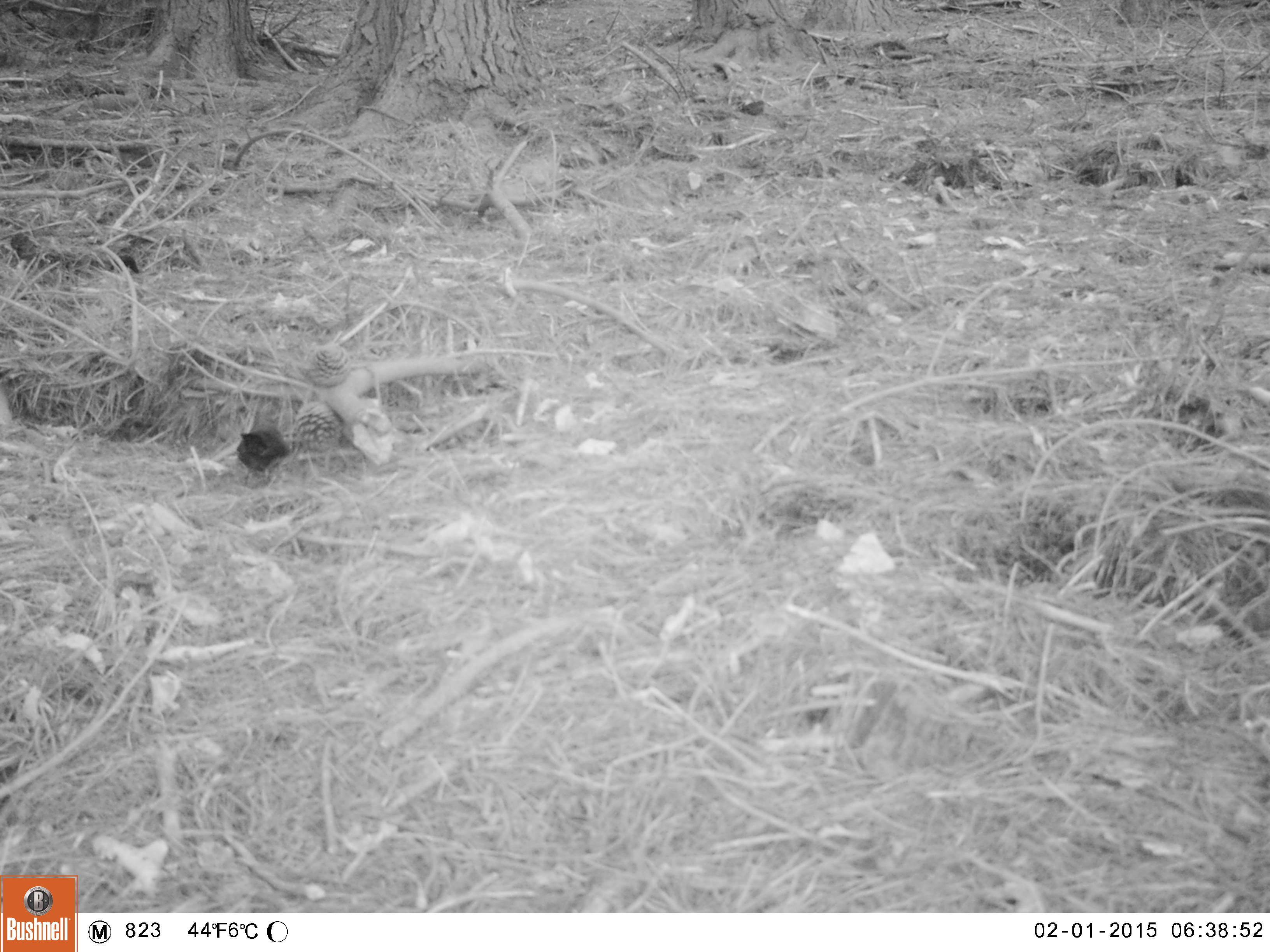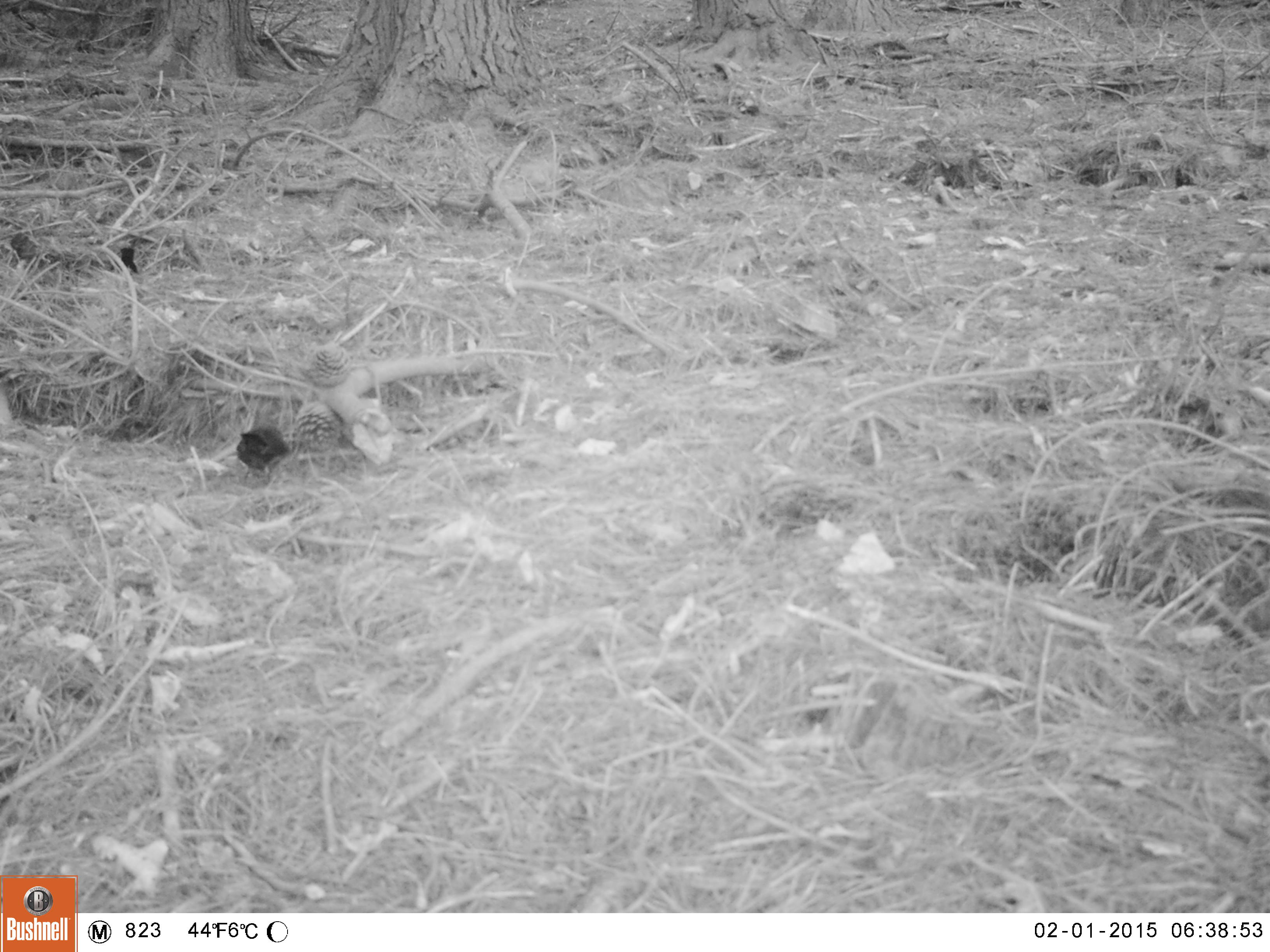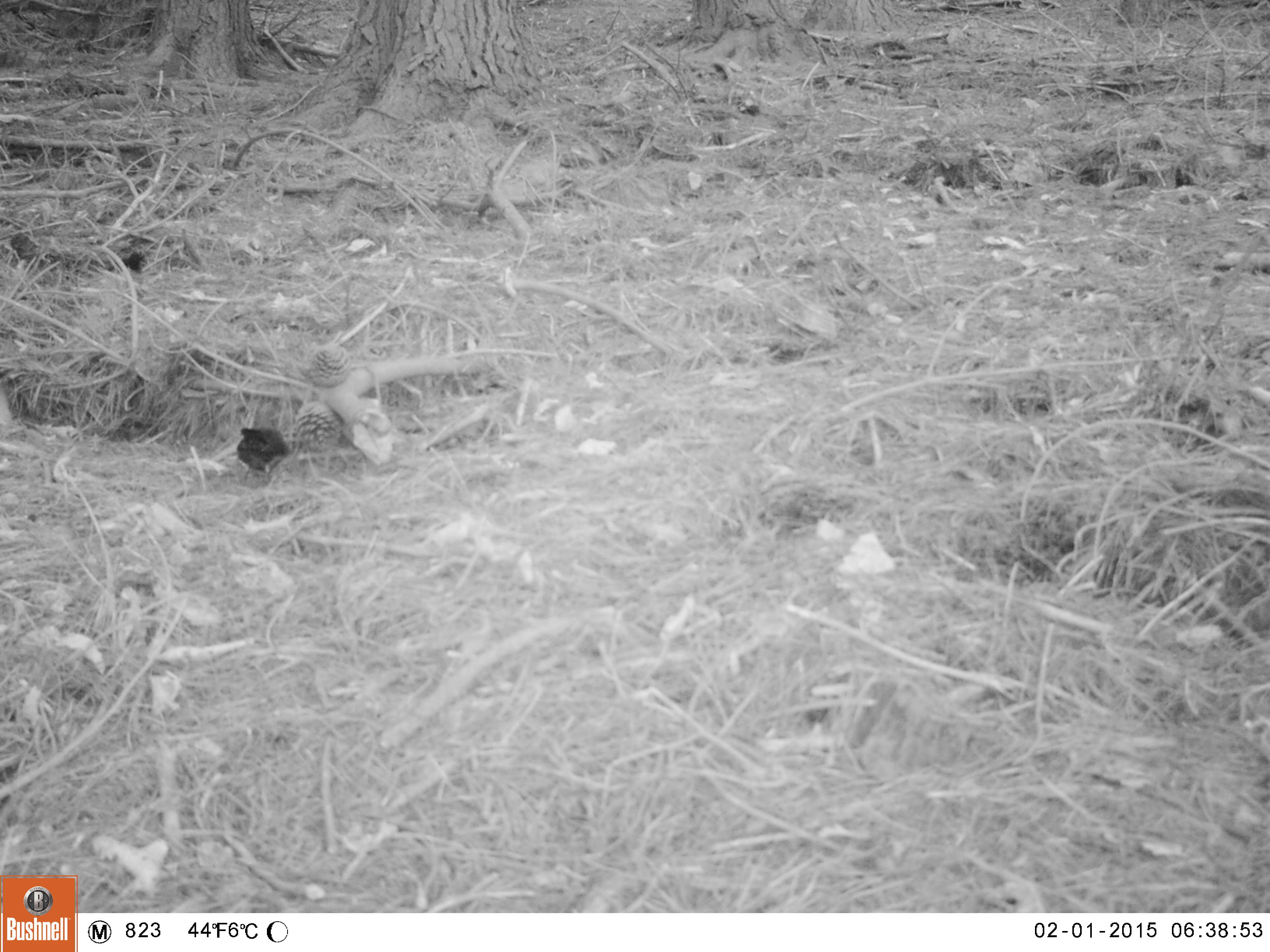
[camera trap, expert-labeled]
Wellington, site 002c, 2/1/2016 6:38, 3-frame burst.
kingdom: Animalia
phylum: Chordata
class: Aves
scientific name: Aves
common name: bird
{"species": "bird (Aves)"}